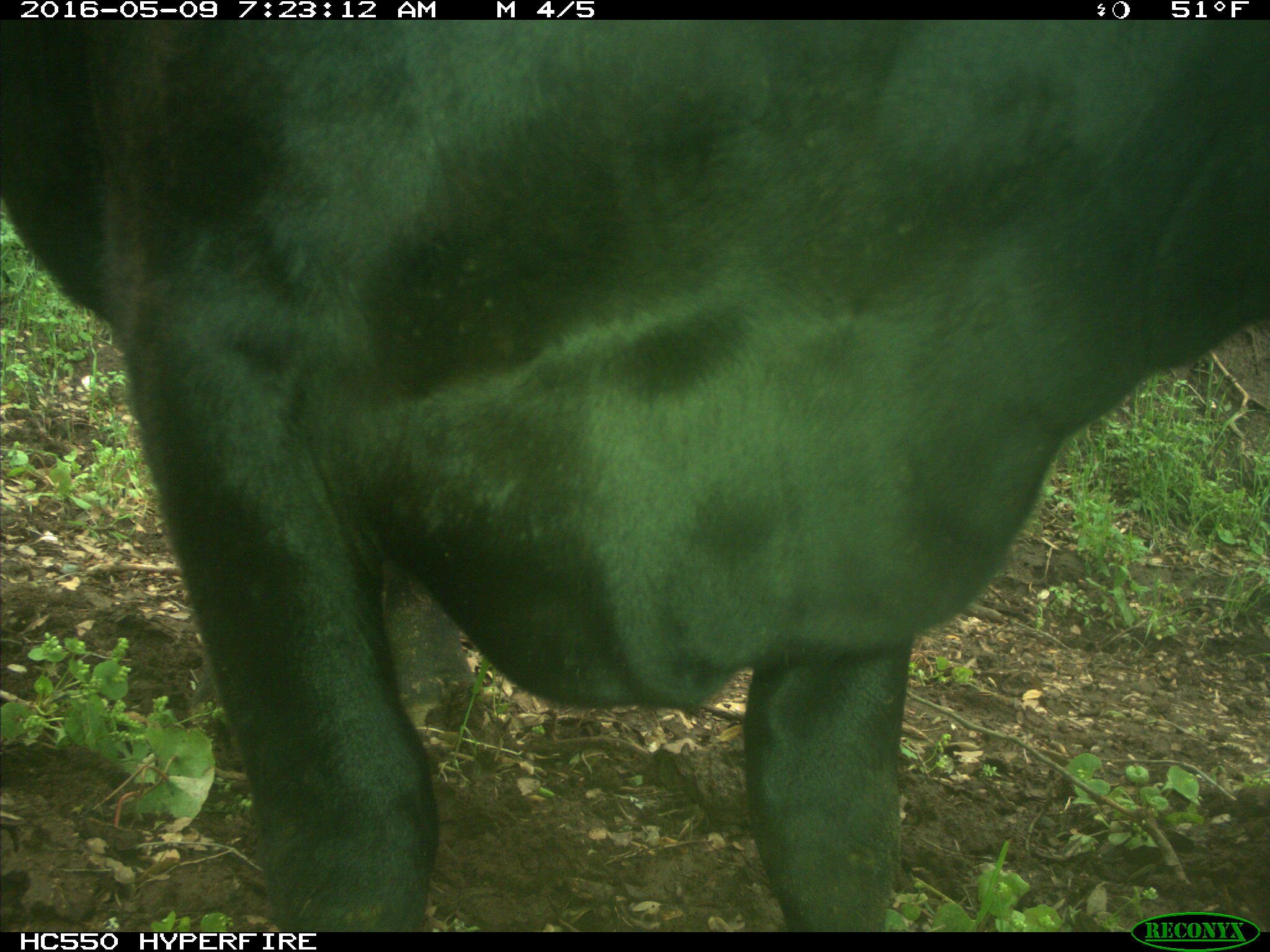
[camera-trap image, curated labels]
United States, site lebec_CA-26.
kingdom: Animalia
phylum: Chordata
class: Mammalia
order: Artiodactyla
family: Bovidae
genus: Bos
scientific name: Bos taurus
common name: domestic cow